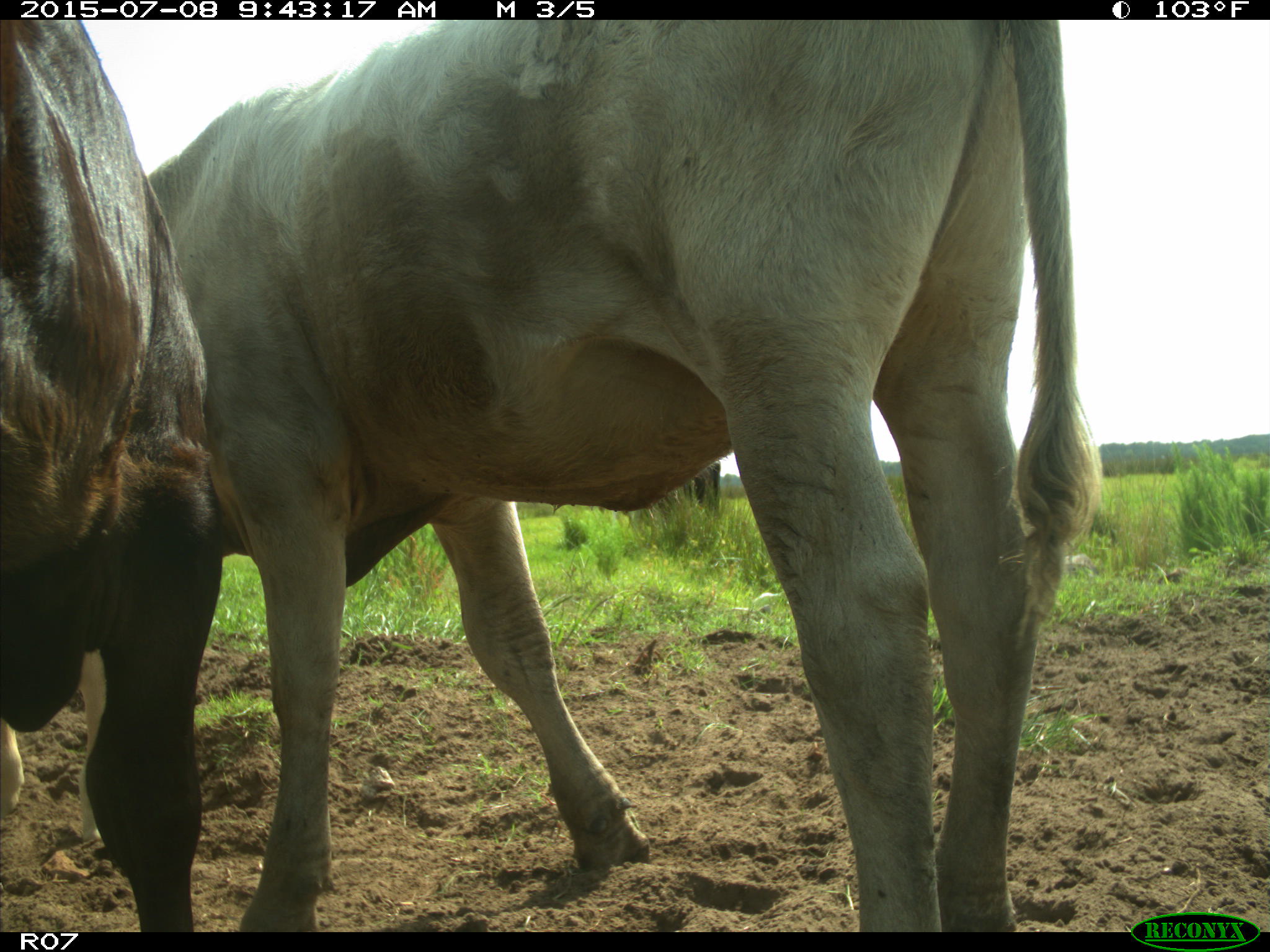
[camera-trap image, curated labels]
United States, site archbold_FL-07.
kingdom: Animalia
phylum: Chordata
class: Mammalia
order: Artiodactyla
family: Bovidae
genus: Bos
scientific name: Bos taurus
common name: domestic cow